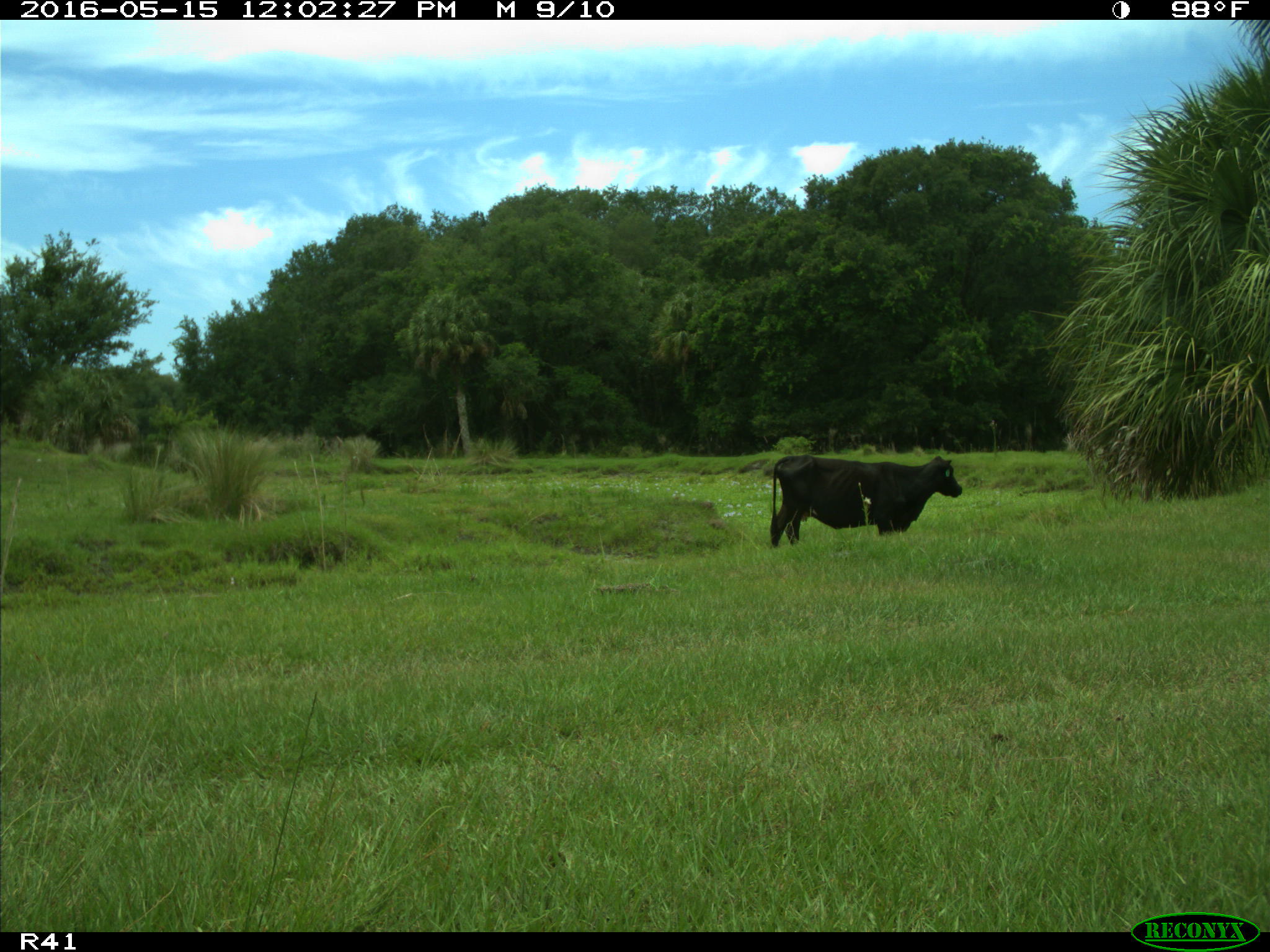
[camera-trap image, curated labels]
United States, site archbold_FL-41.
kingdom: Animalia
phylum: Chordata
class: Mammalia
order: Artiodactyla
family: Bovidae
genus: Bos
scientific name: Bos taurus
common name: domestic cow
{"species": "Bos taurus (domestic cow)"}